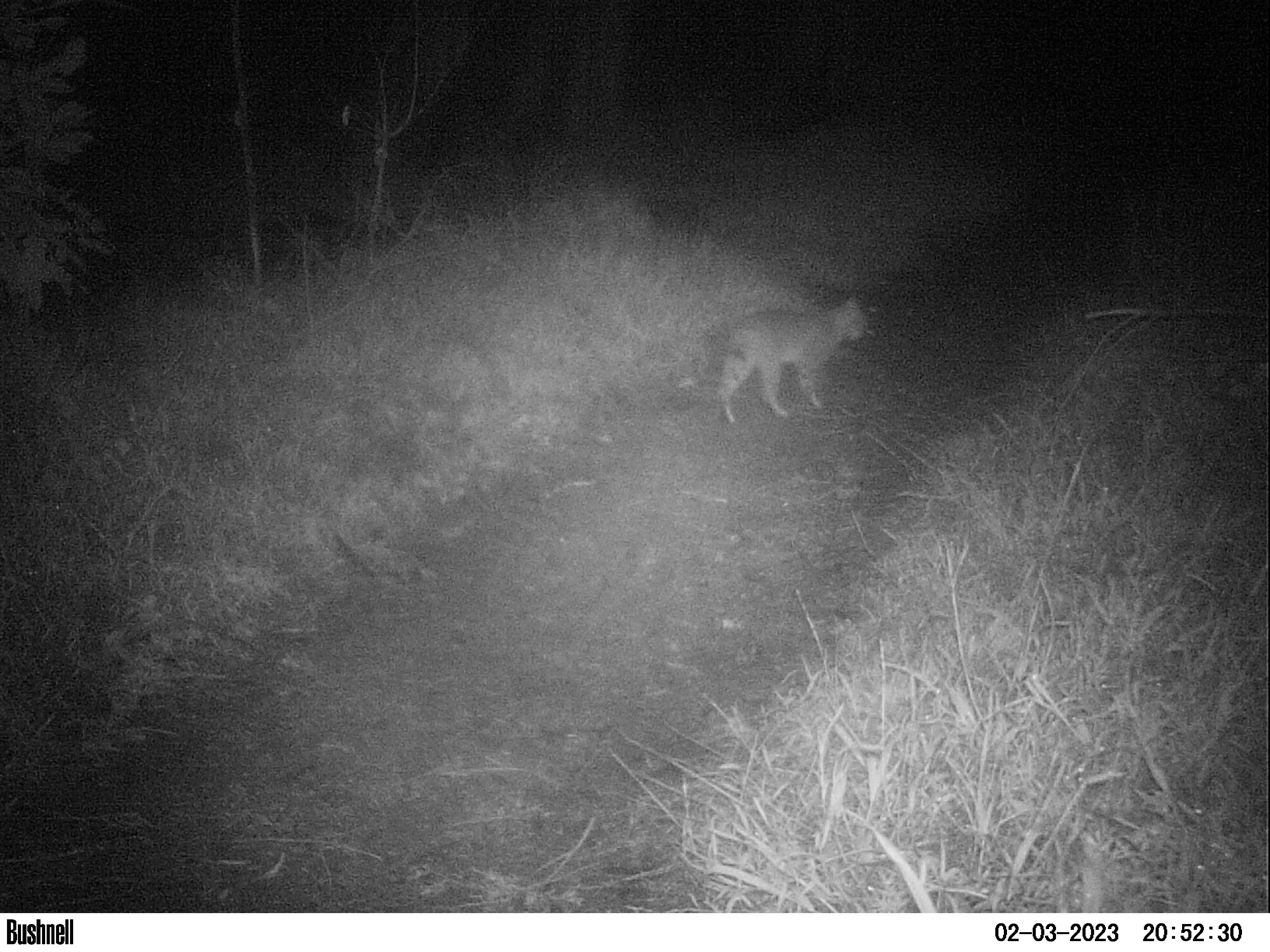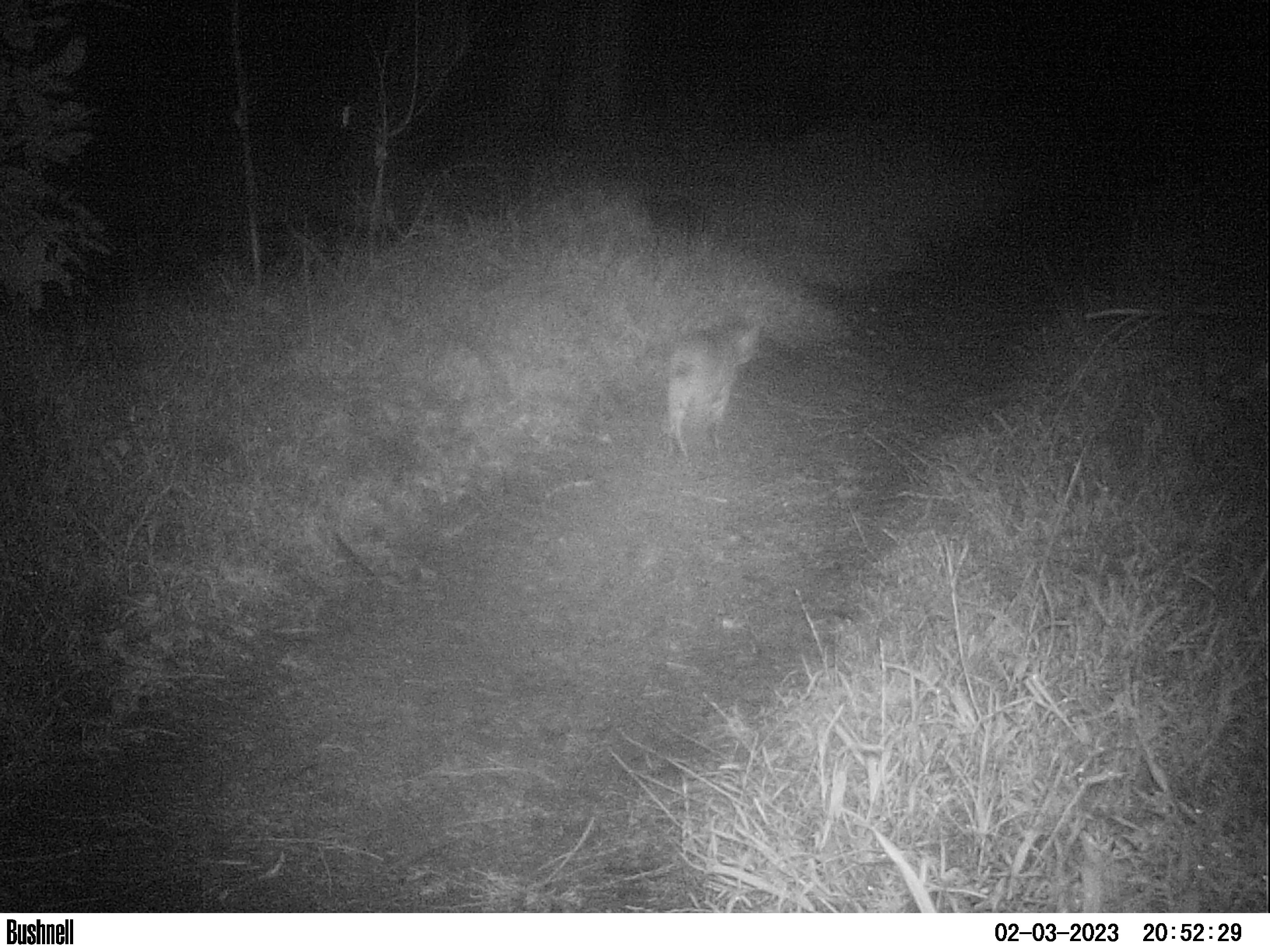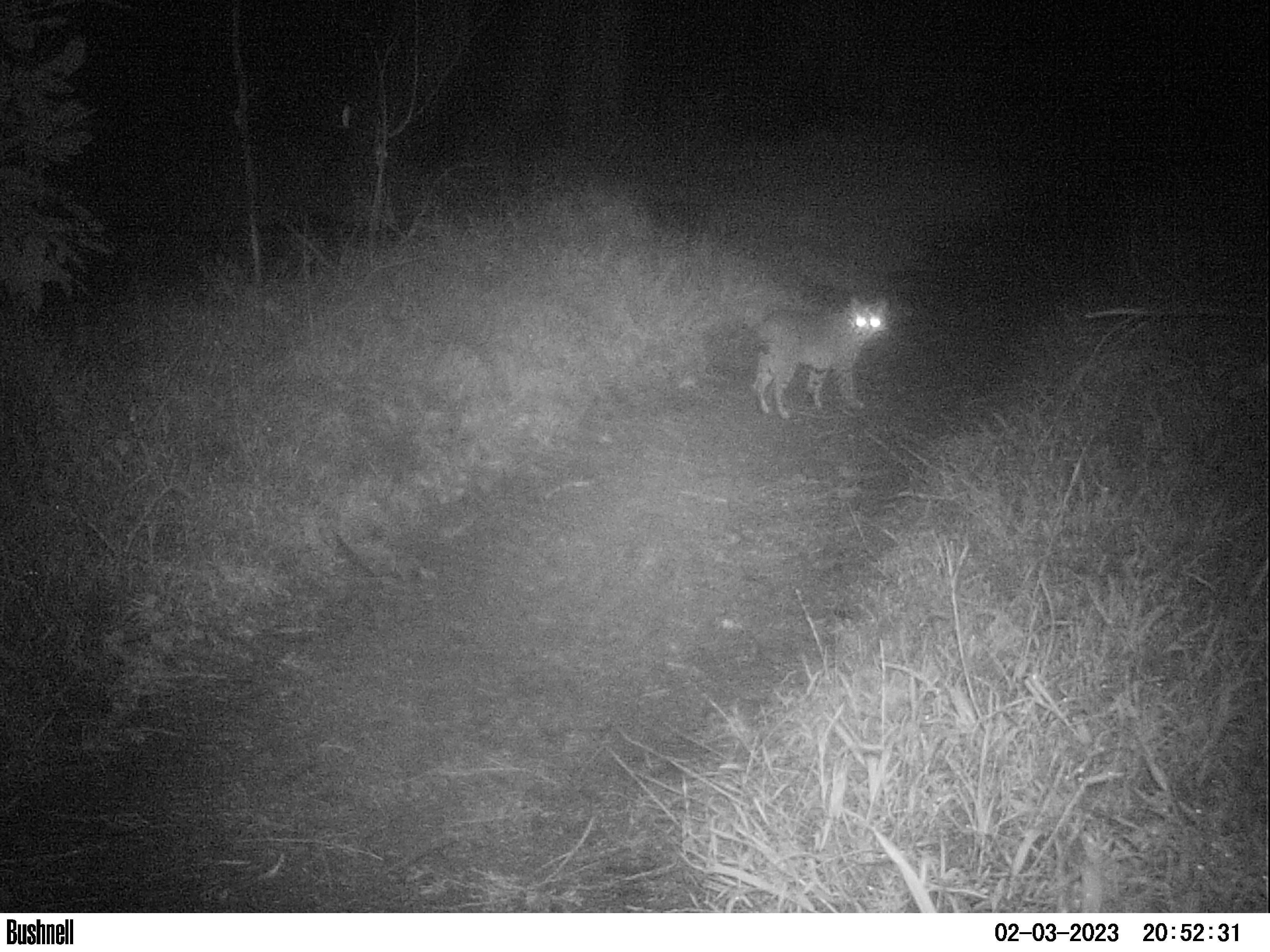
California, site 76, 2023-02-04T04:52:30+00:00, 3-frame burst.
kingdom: Animalia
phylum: Chordata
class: Mammalia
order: Carnivora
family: Felidae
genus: Lynx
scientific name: Lynx rufus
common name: bobcat